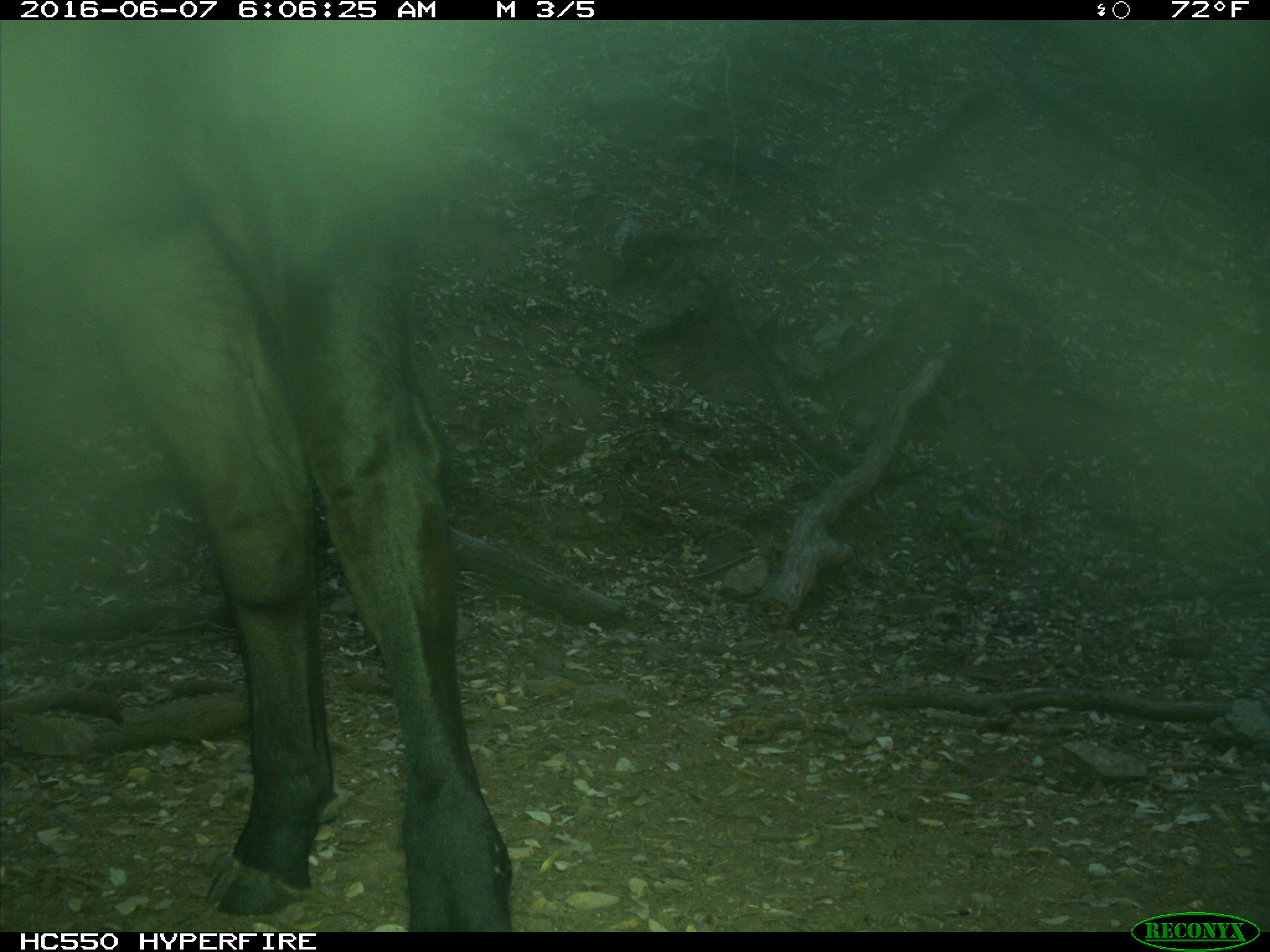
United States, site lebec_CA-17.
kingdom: Animalia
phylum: Chordata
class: Mammalia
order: Artiodactyla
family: Bovidae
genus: Bos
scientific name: Bos taurus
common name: domestic cow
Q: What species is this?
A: Bos taurus (domestic cow).